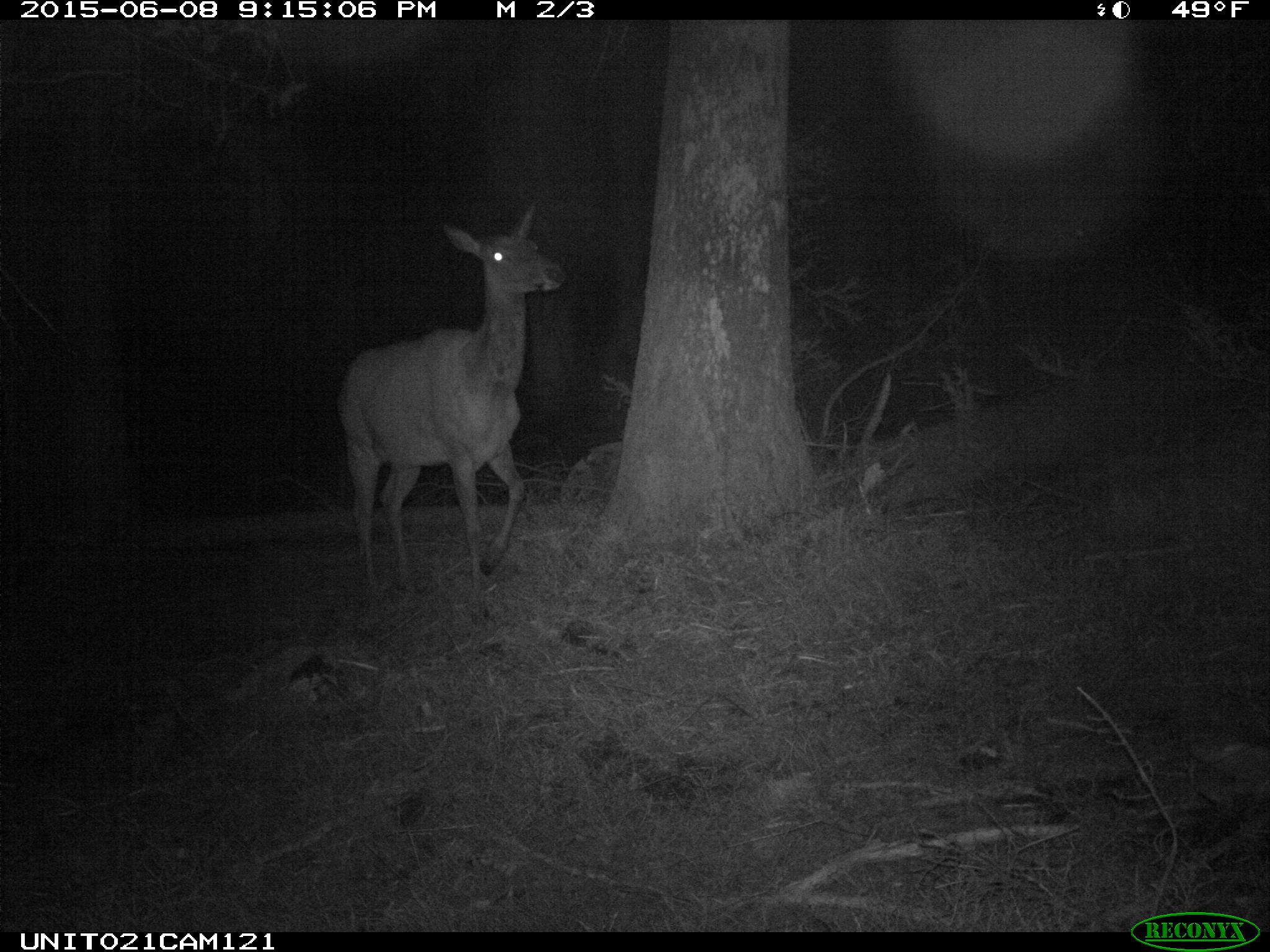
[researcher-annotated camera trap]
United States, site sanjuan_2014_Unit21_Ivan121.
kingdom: Animalia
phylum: Chordata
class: Mammalia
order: Artiodactyla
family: Cervidae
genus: Cervus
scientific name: Cervus elaphus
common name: red deer